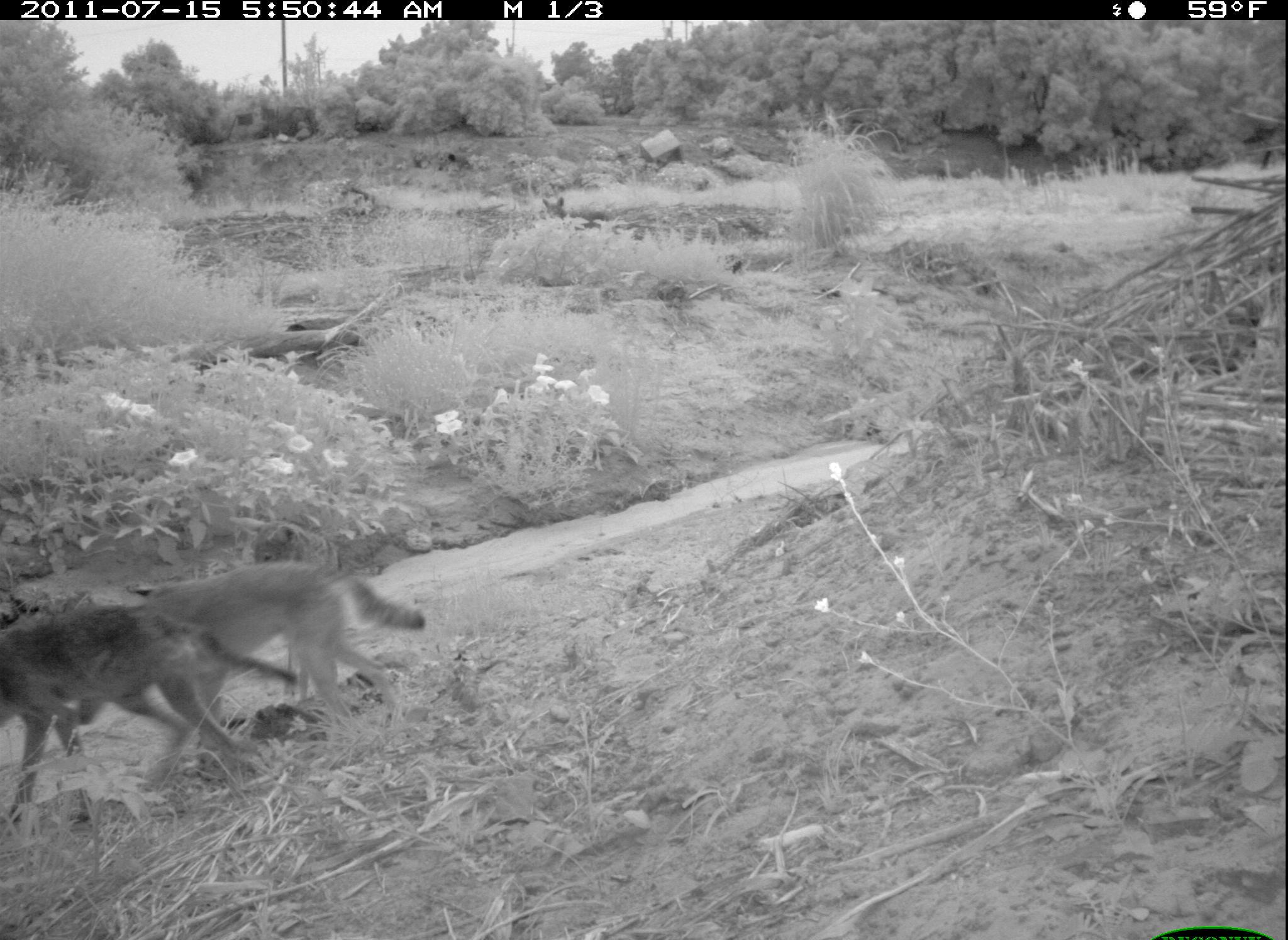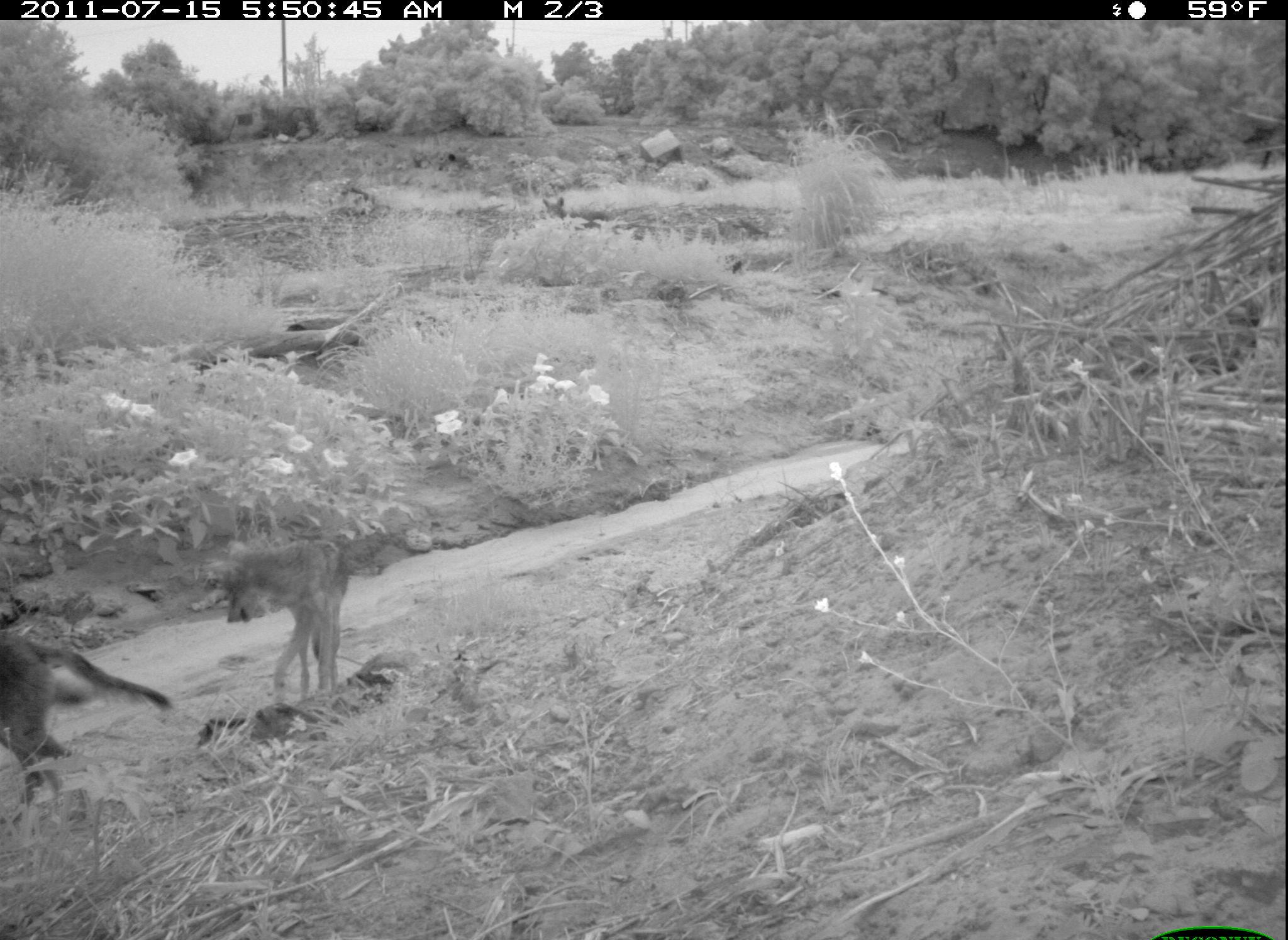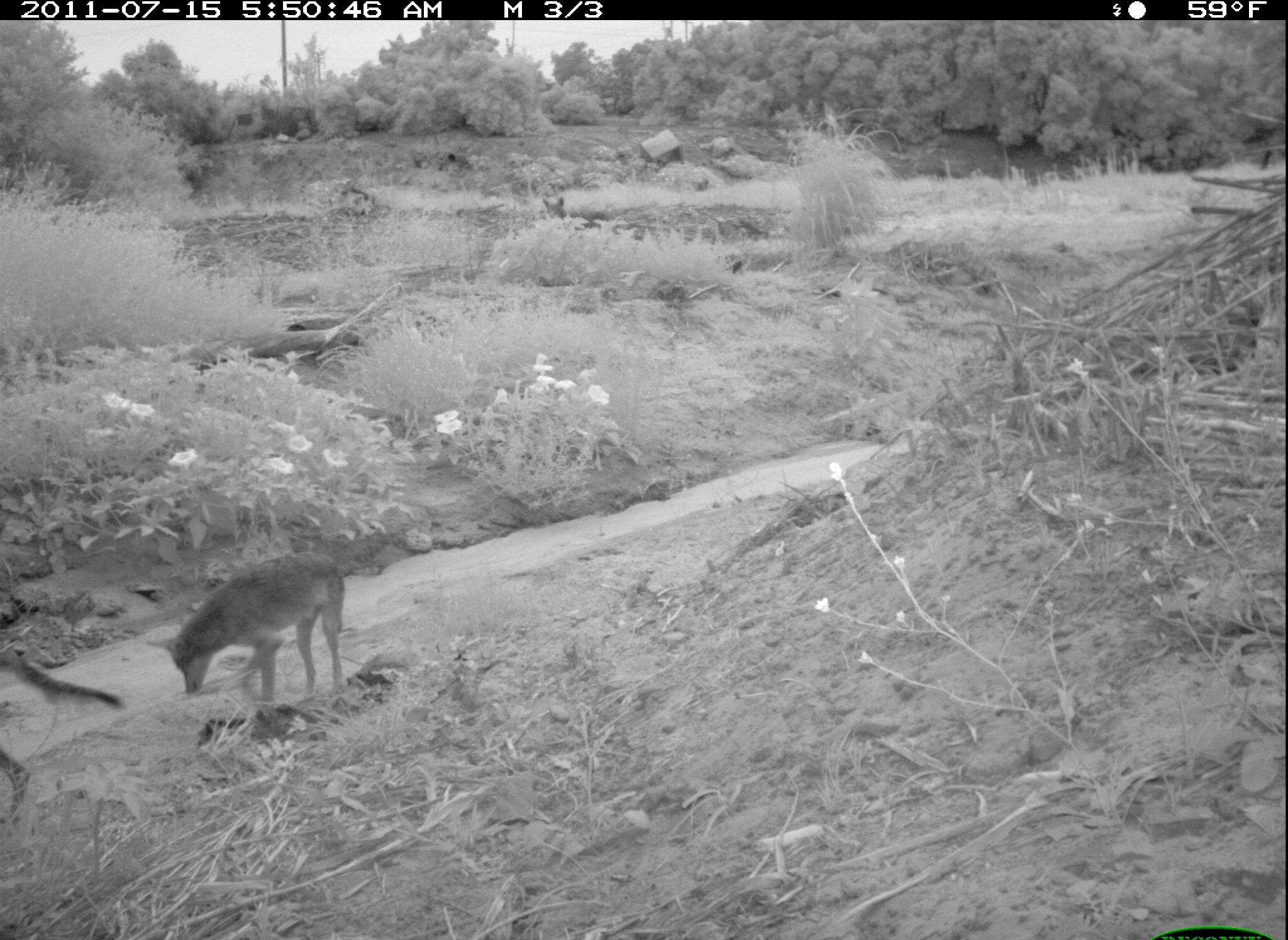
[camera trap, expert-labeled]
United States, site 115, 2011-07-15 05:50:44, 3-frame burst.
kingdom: Animalia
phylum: Chordata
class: Mammalia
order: Carnivora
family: Canidae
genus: Canis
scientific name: Canis latrans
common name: coyote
Coyote (Canis latrans).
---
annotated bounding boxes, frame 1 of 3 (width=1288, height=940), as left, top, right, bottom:
coyote: 6, 585, 237, 810; 185, 554, 431, 755; 536, 192, 613, 234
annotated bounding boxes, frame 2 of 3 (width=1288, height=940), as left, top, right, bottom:
coyote: 4, 624, 179, 832; 209, 530, 365, 710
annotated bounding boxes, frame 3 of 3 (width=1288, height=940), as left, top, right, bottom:
coyote: 145, 523, 374, 711